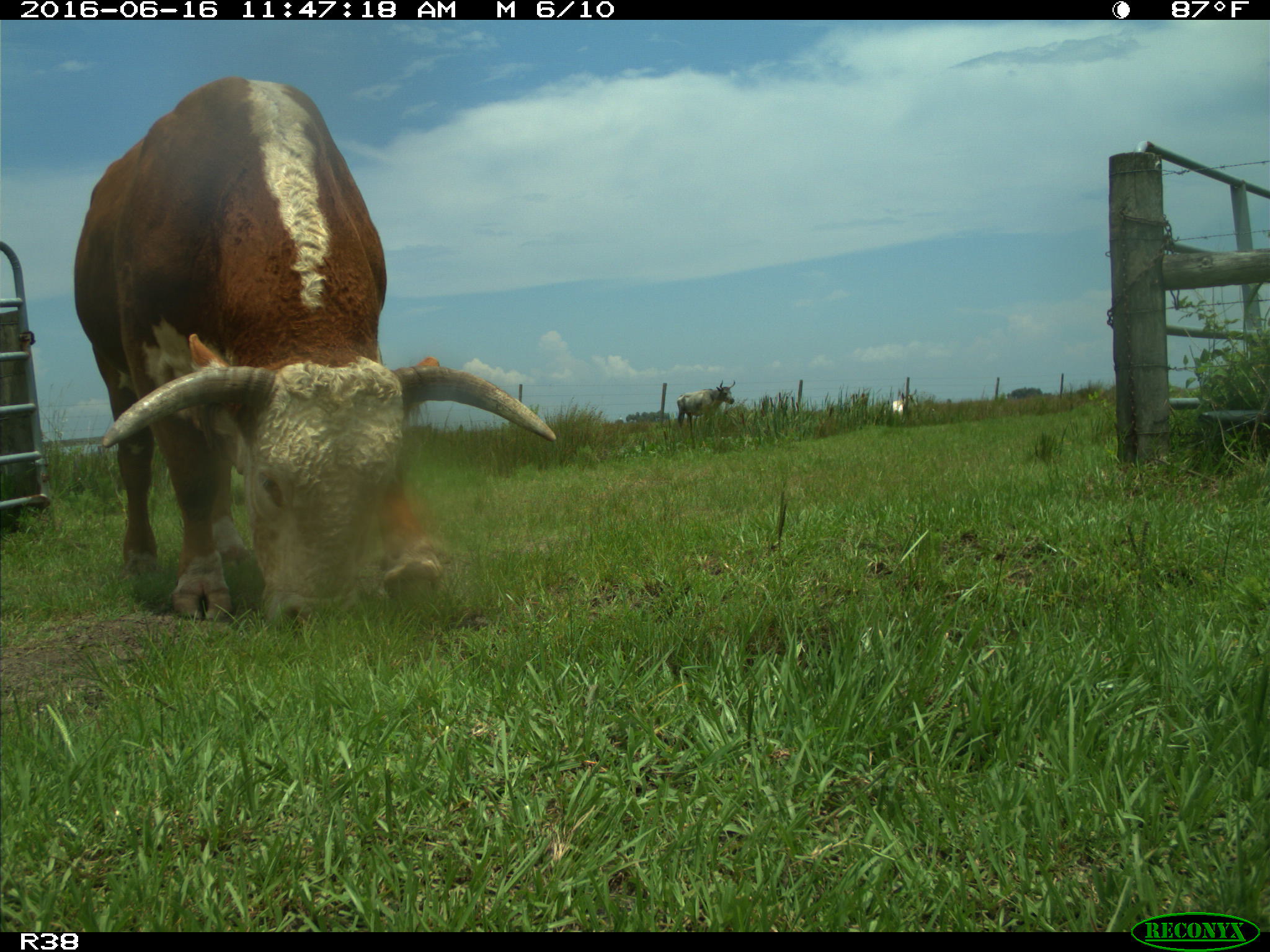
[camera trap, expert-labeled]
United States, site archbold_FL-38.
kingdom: Animalia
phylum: Chordata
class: Mammalia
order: Artiodactyla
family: Bovidae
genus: Bos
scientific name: Bos taurus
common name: domestic cow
Bos taurus (domestic cow).